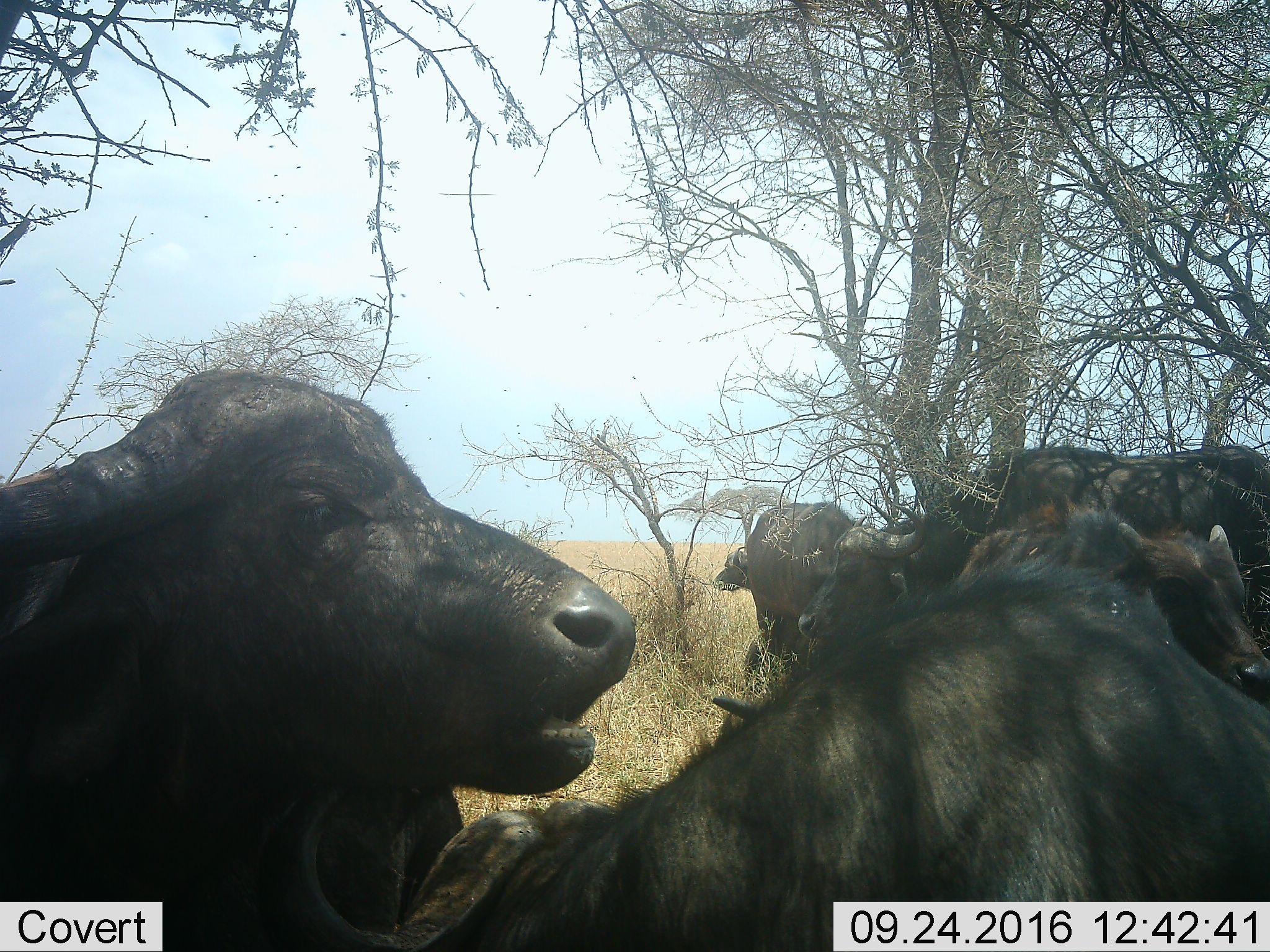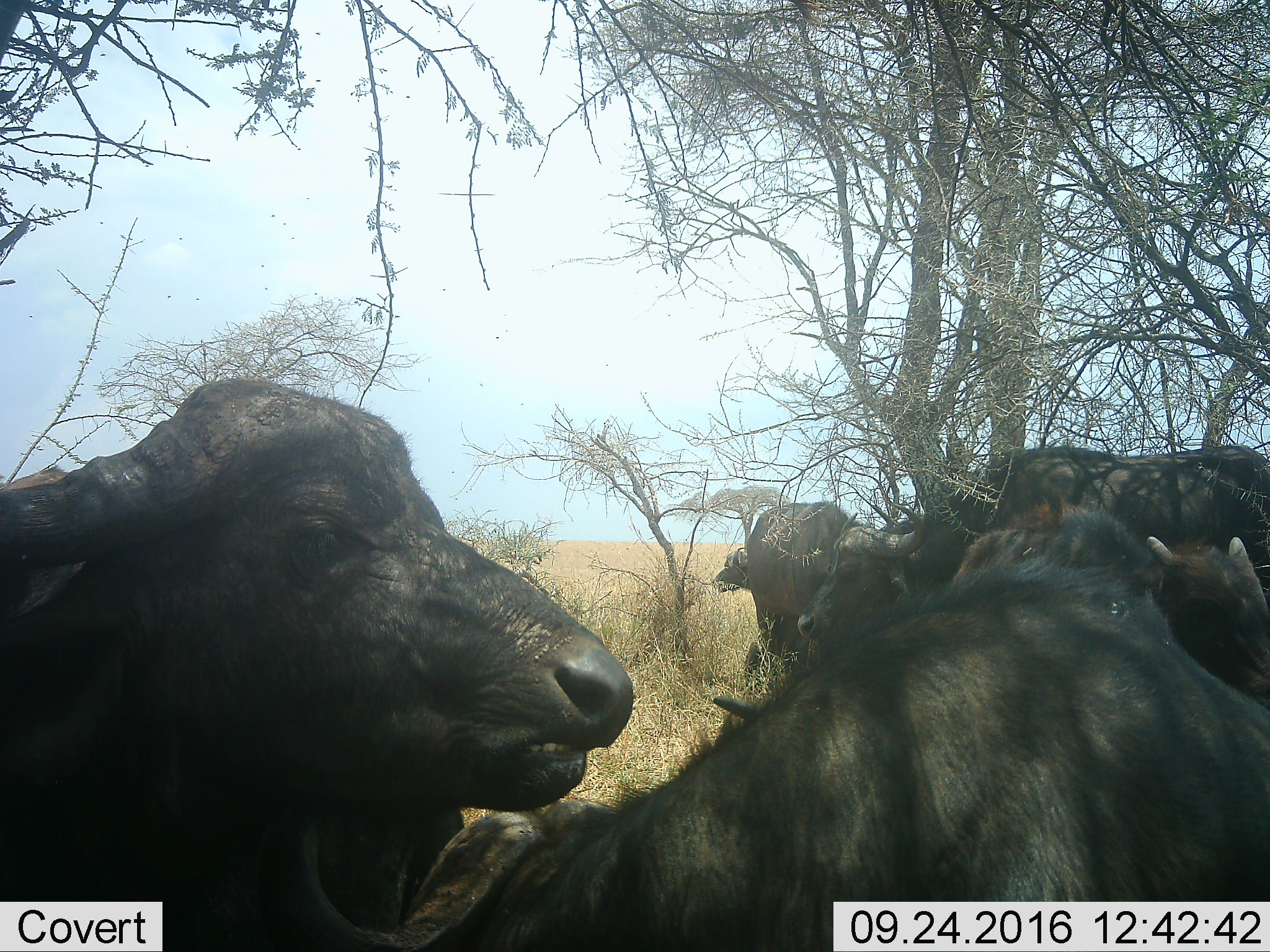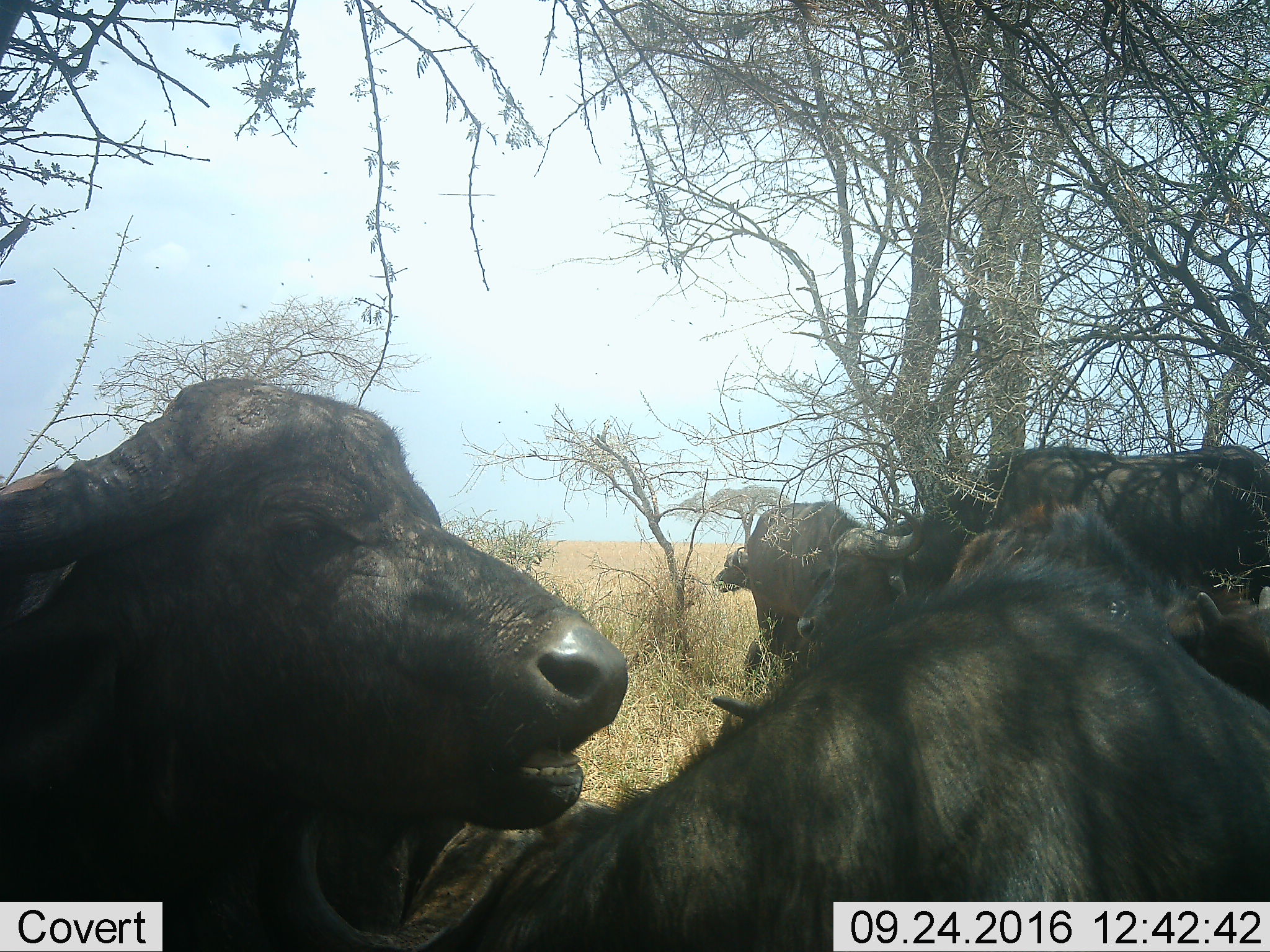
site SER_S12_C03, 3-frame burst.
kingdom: Animalia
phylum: Chordata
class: Mammalia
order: Artiodactyla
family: Bovidae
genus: Syncerus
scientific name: Syncerus caffer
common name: african buffalo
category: buffalo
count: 6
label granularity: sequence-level